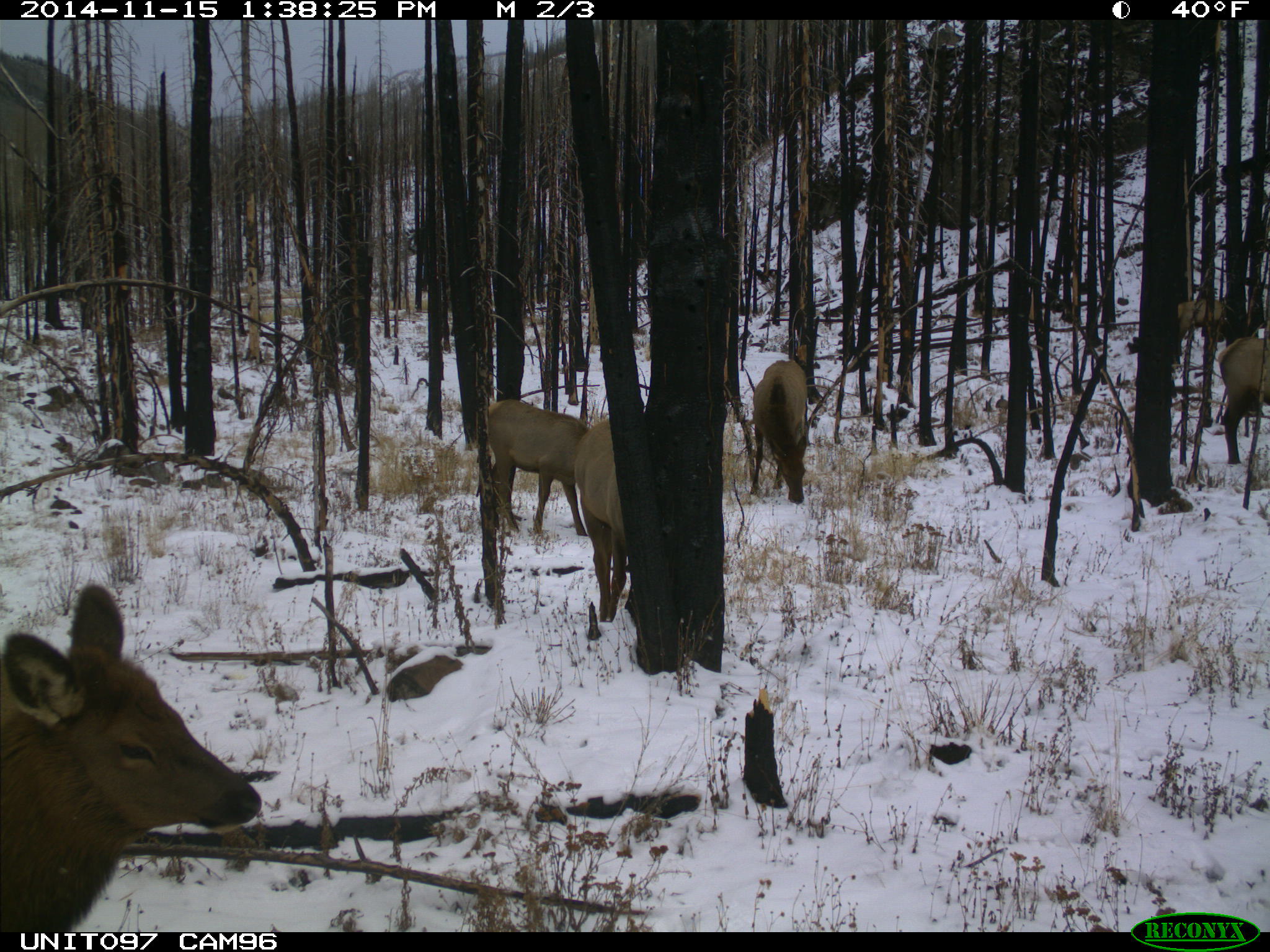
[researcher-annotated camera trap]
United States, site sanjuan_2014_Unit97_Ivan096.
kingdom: Animalia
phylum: Chordata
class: Mammalia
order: Artiodactyla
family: Cervidae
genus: Cervus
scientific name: Cervus elaphus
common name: red deer